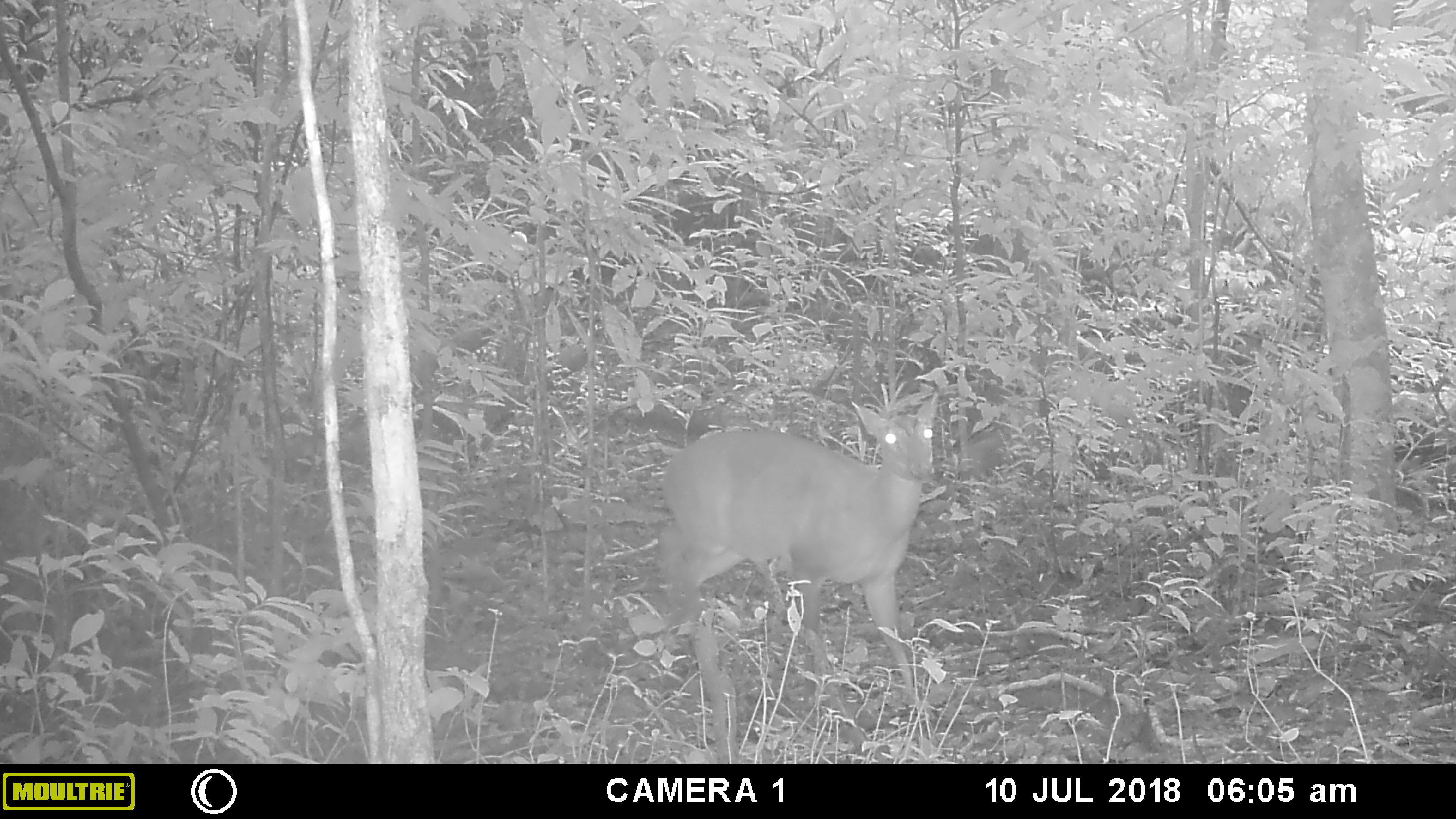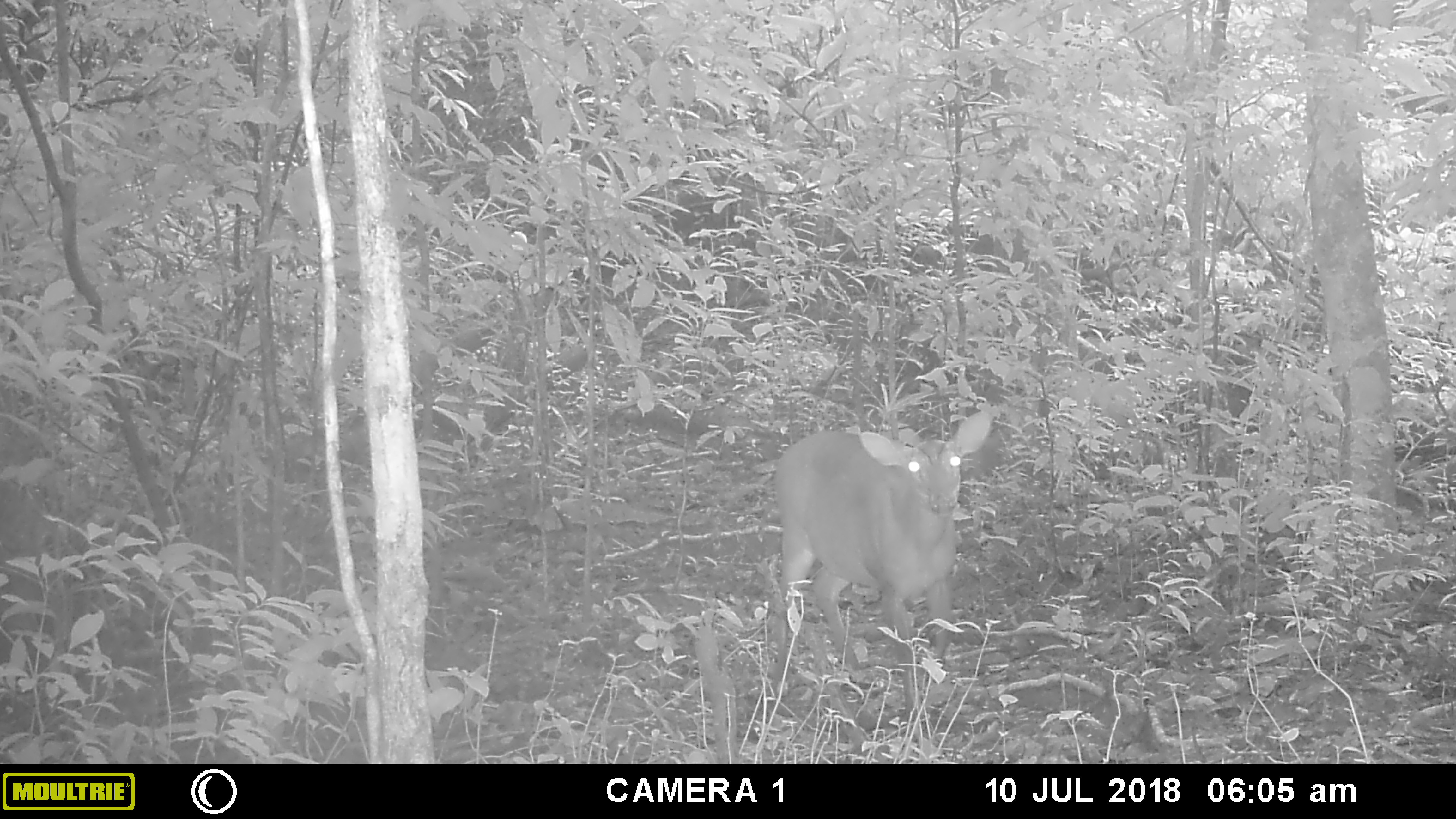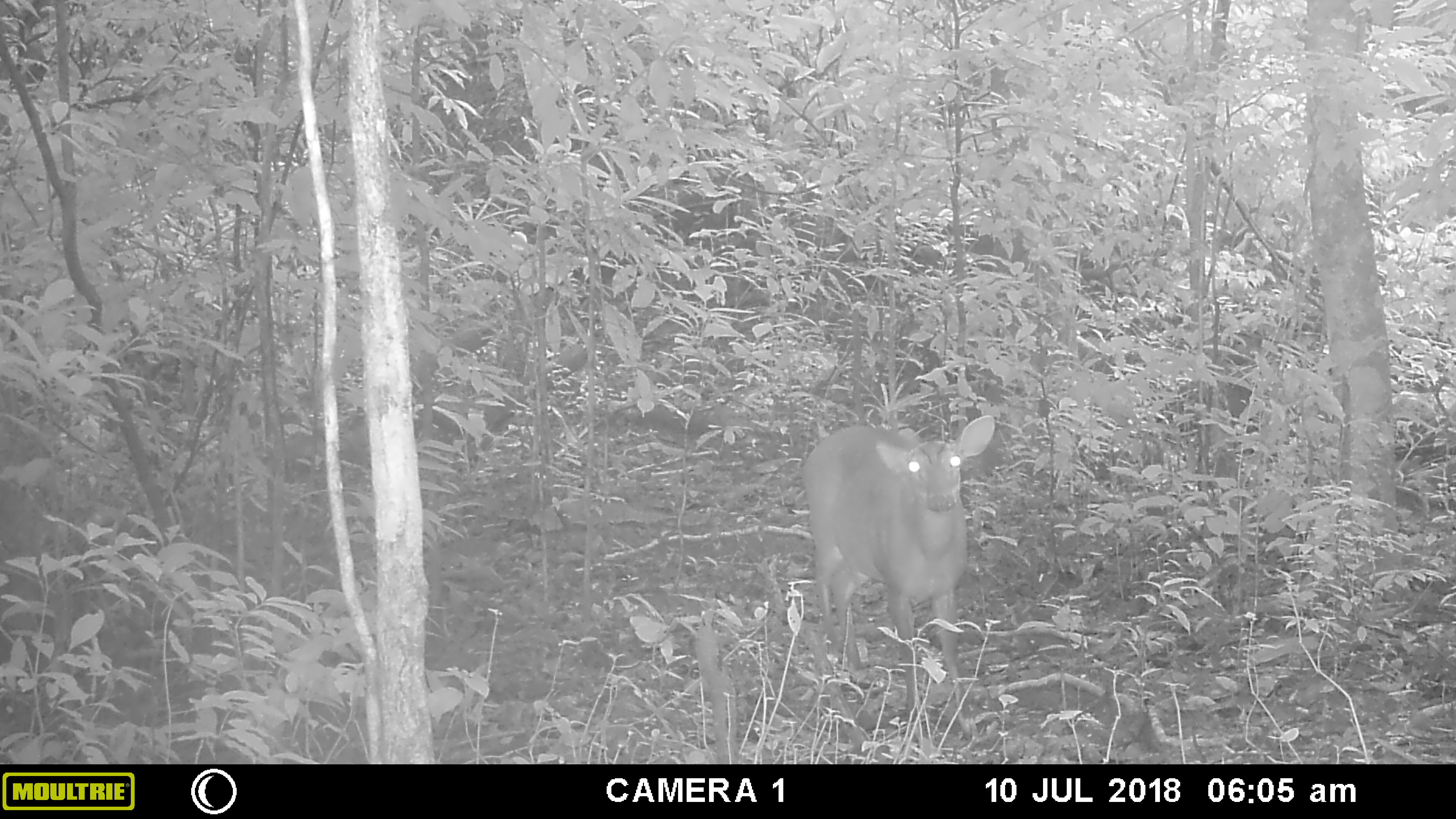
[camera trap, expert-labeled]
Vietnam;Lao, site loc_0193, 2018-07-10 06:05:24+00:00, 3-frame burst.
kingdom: Animalia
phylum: Chordata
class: Mammalia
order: Artiodactyla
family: Cervidae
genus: Muntiacus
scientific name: Muntiacus vuquangensis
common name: large-antlered muntjac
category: large antlered muntjac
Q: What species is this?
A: Large antlered muntjac (large-antlered muntjac) (Muntiacus vuquangensis).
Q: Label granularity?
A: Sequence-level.